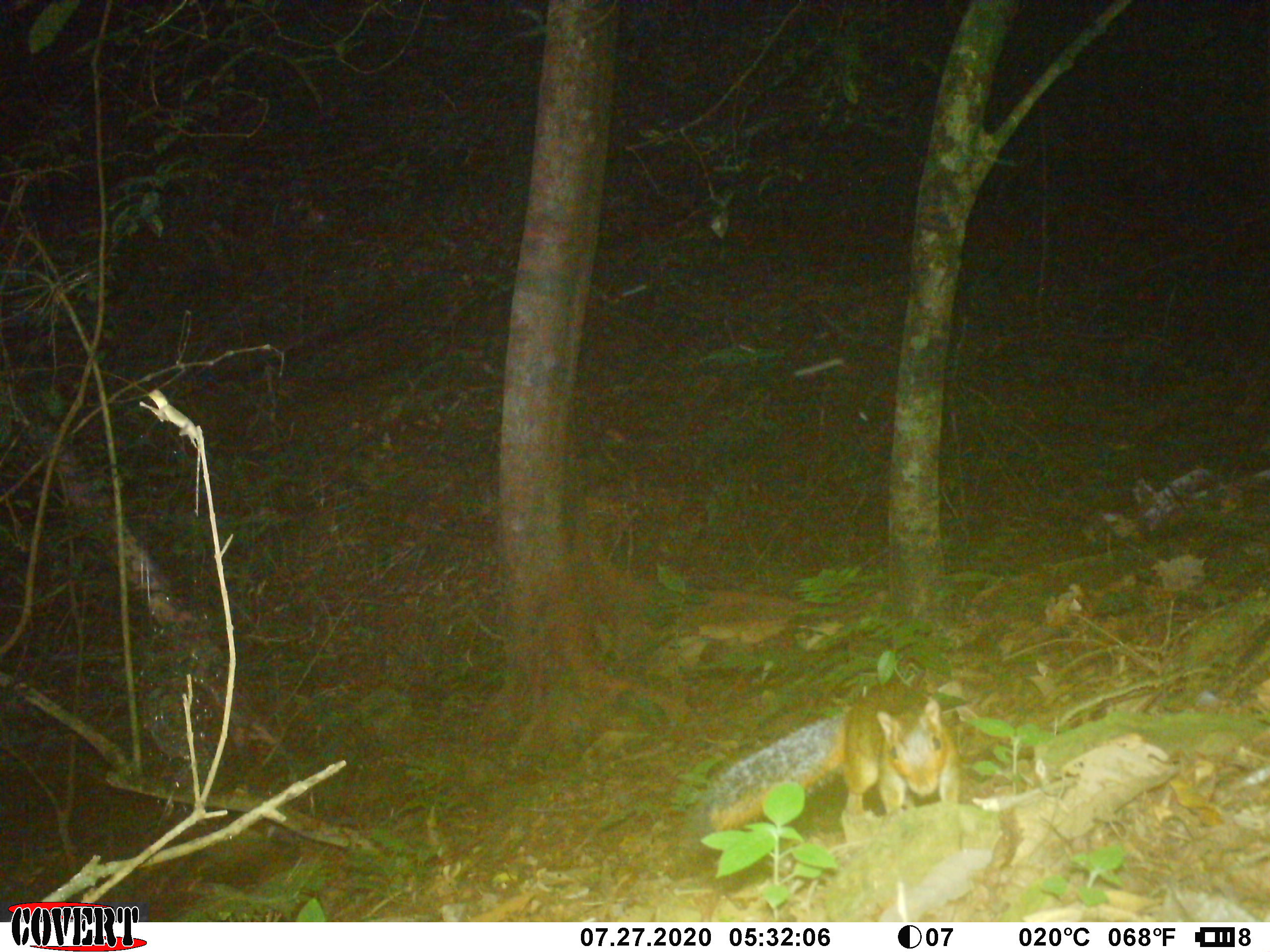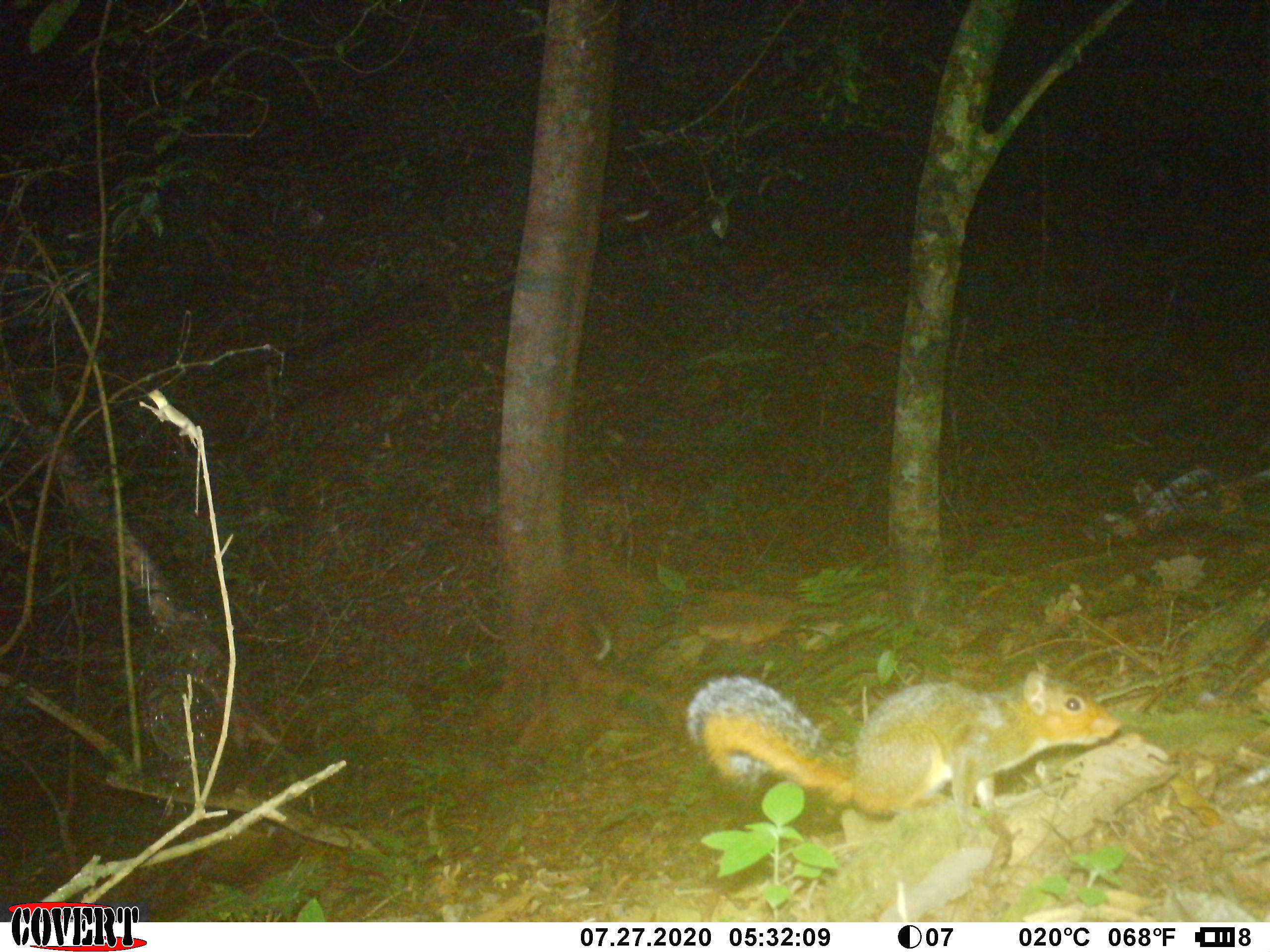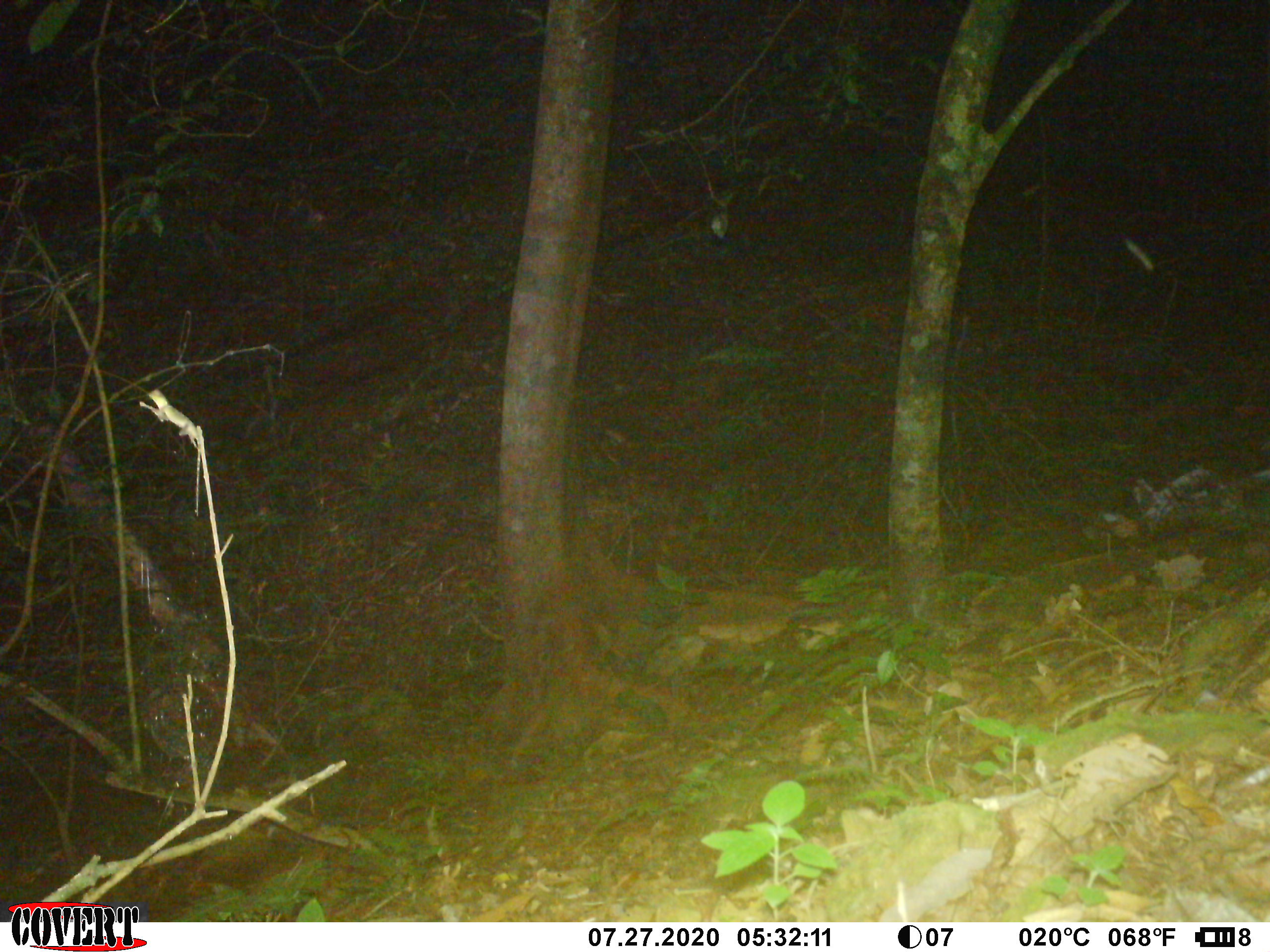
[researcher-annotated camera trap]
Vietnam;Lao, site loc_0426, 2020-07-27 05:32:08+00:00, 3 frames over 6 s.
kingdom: Animalia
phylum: Chordata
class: Mammalia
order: Rodentia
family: Sciuridae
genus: Dremomys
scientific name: Dremomys rufigenis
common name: red-cheeked squirrel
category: red cheeked squirrel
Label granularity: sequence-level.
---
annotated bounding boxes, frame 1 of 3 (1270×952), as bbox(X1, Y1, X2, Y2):
red cheeked squirrel: bbox(704, 680, 962, 833)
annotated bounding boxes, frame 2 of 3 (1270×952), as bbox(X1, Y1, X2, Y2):
red cheeked squirrel: bbox(684, 657, 1123, 818)